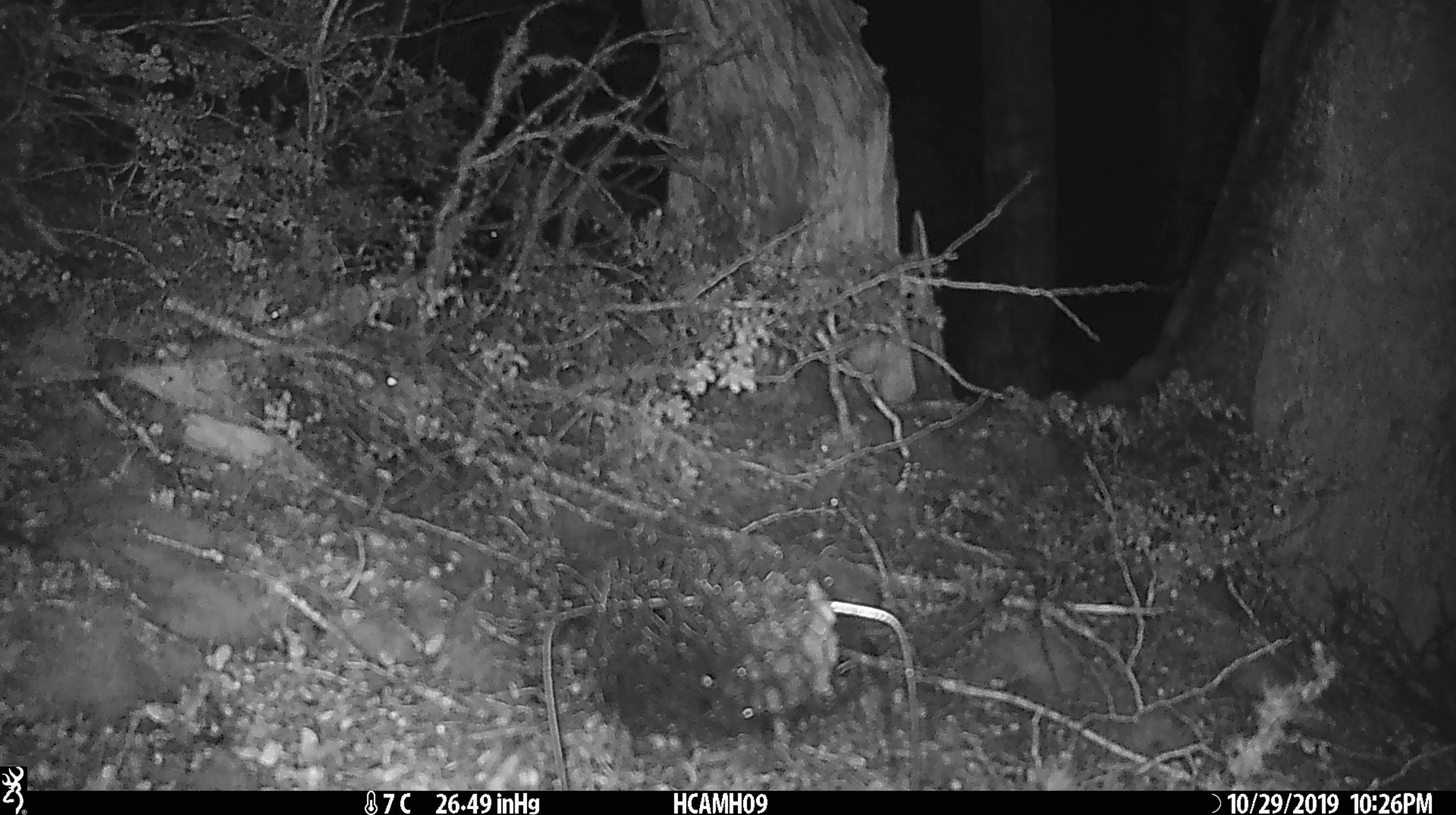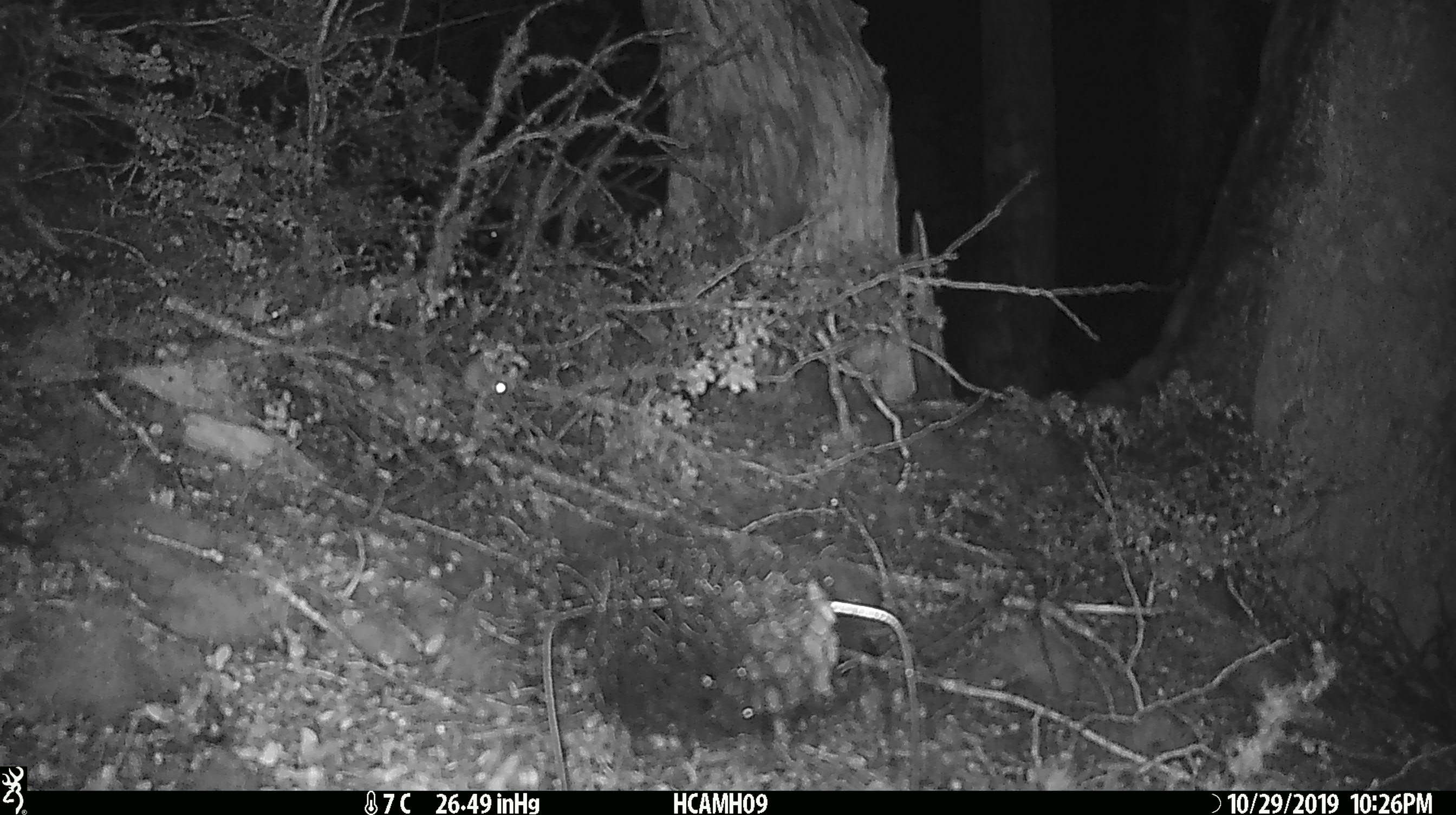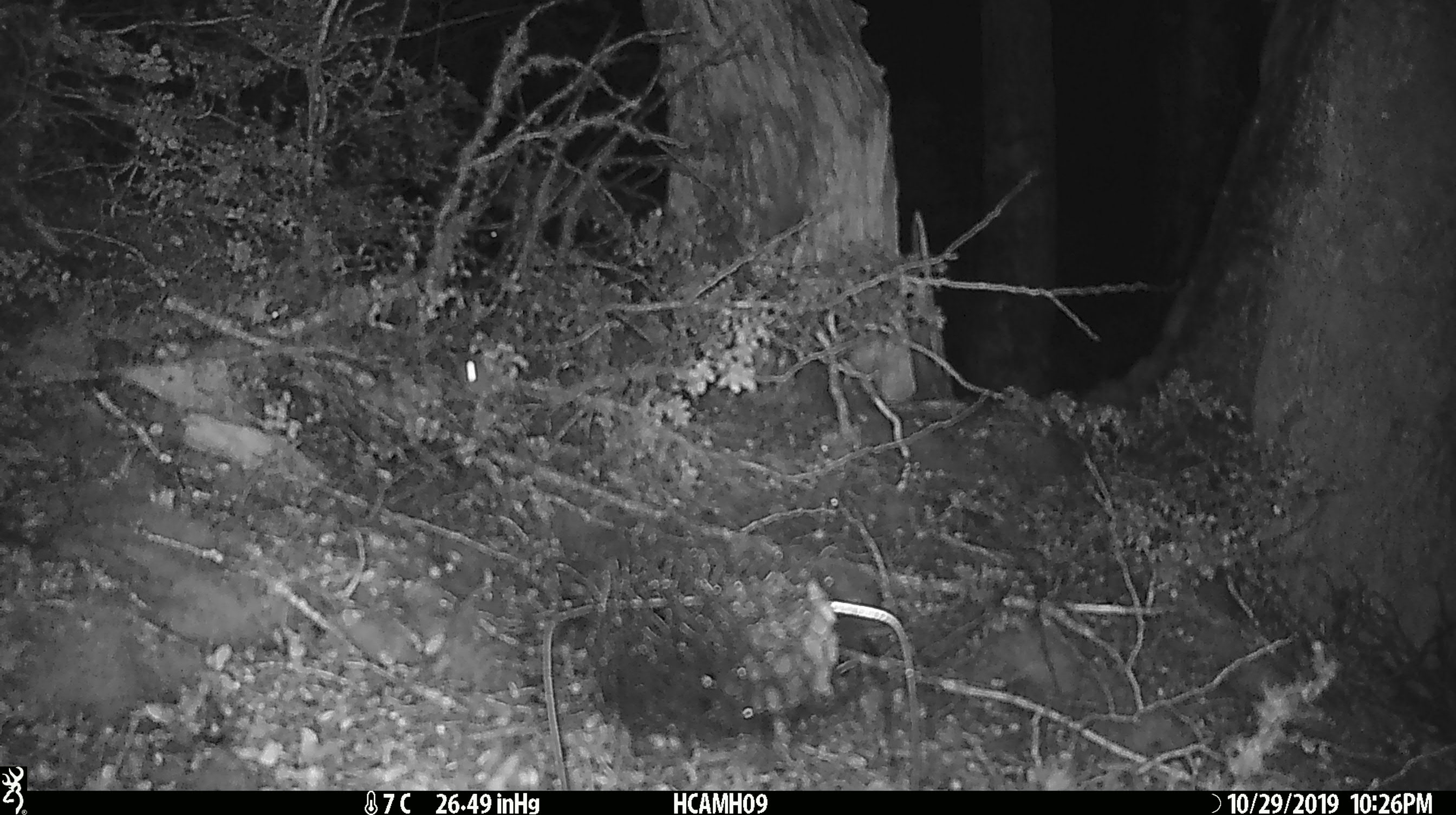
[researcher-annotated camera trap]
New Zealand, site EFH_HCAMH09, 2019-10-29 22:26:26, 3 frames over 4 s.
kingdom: Animalia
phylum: Chordata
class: Mammalia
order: Rodentia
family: Muridae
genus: Mus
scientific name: Mus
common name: mouse